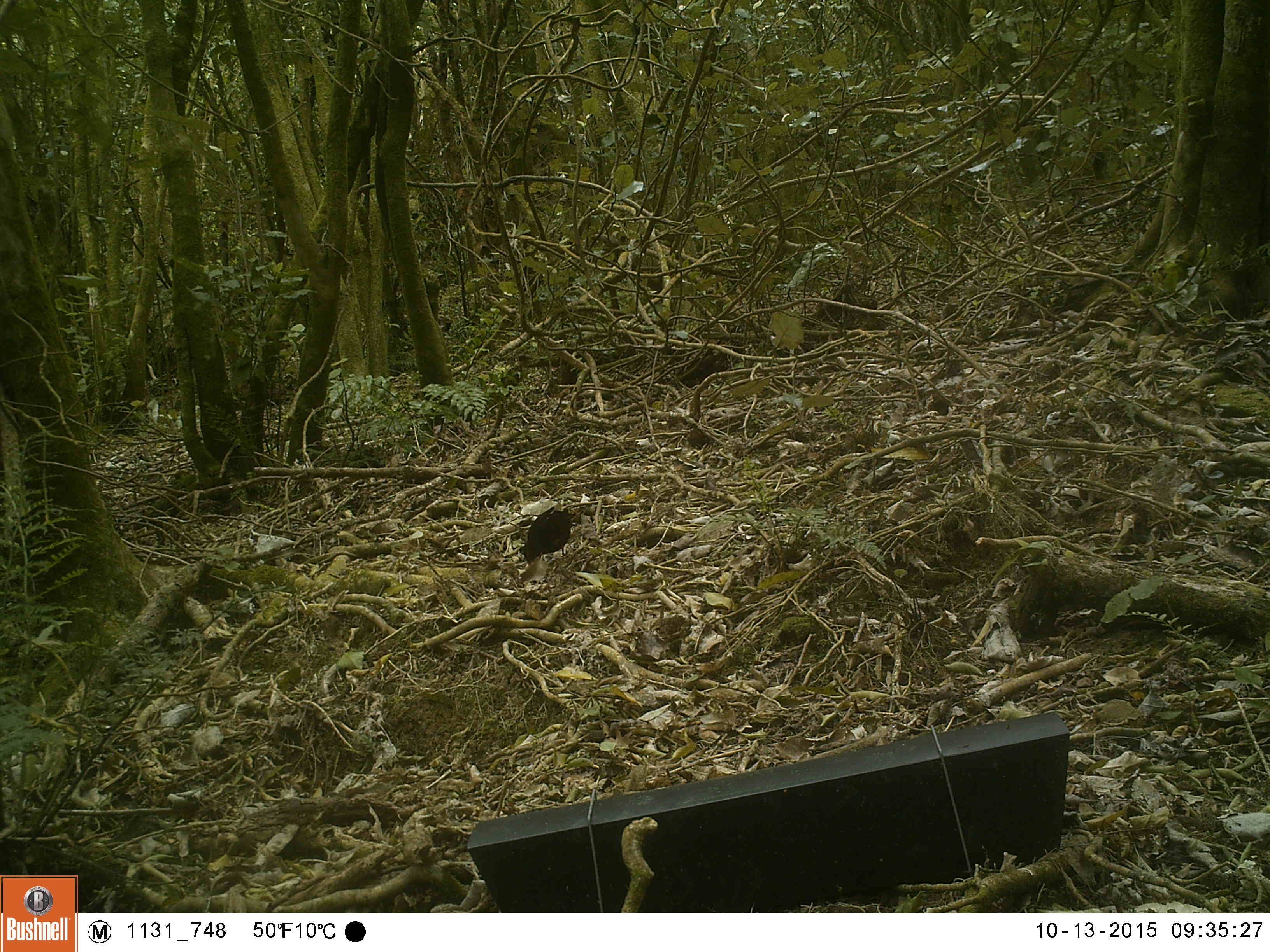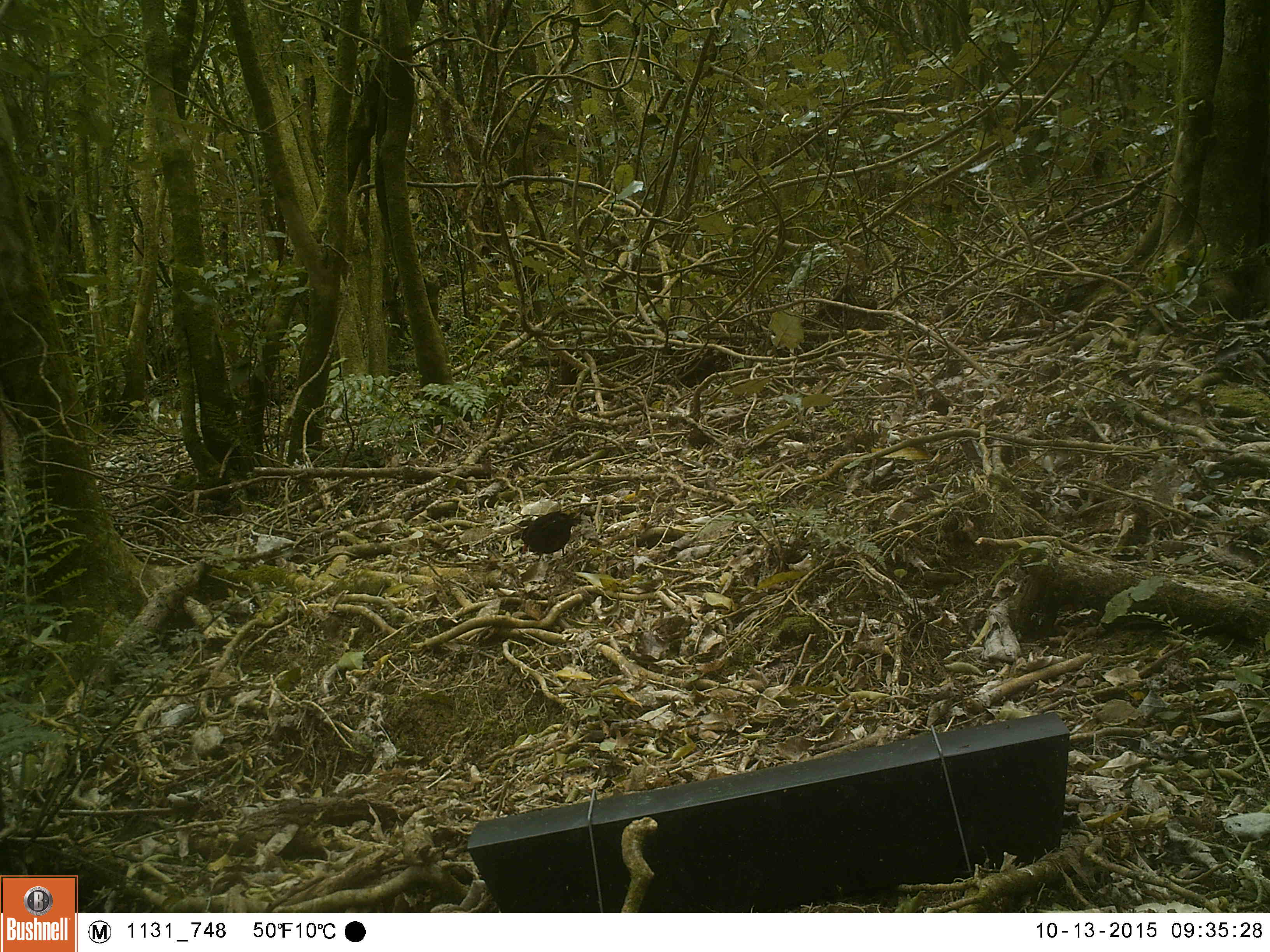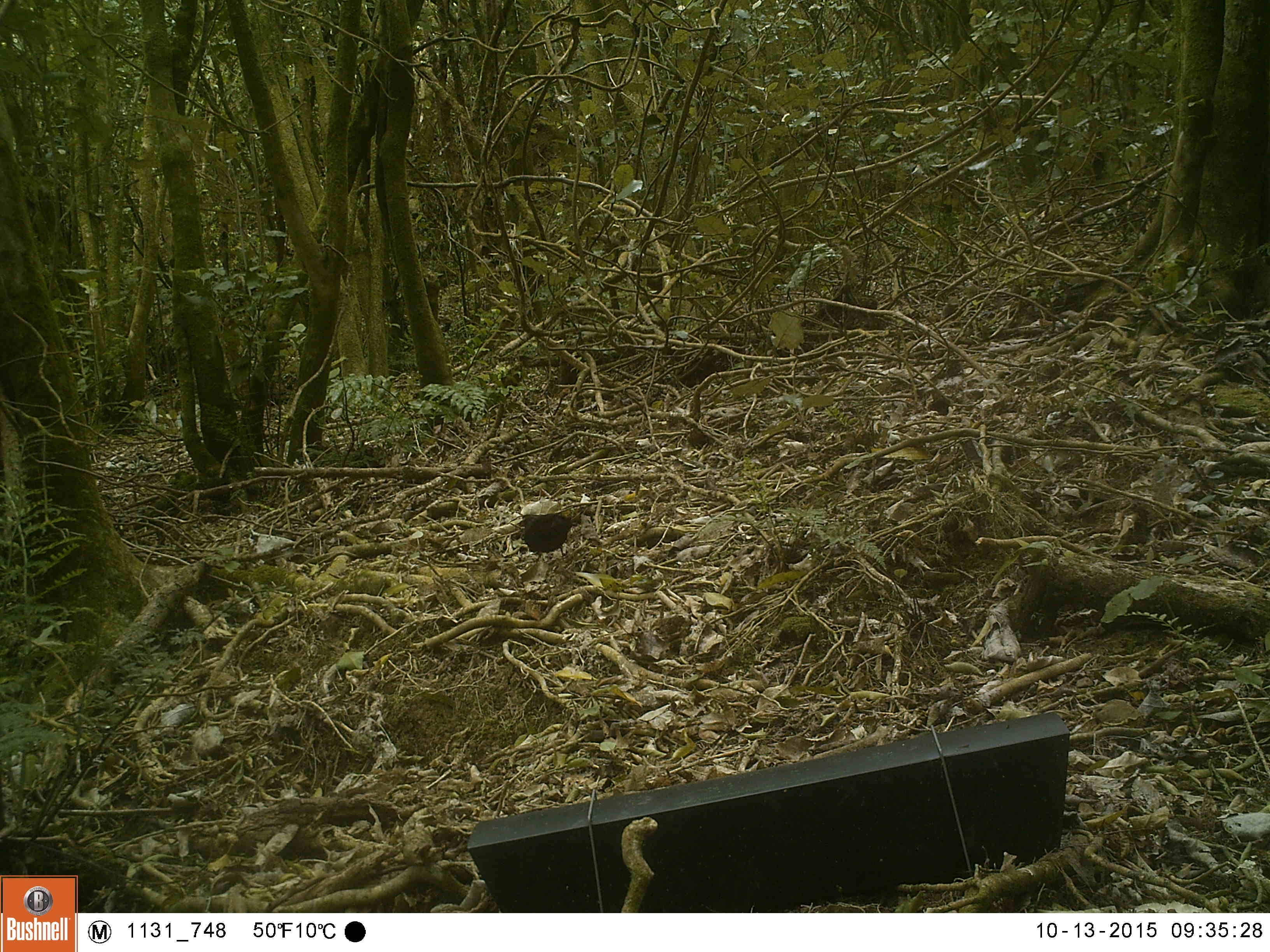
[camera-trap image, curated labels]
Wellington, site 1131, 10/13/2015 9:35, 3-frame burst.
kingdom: Animalia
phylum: Chordata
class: Aves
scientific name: Aves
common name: bird